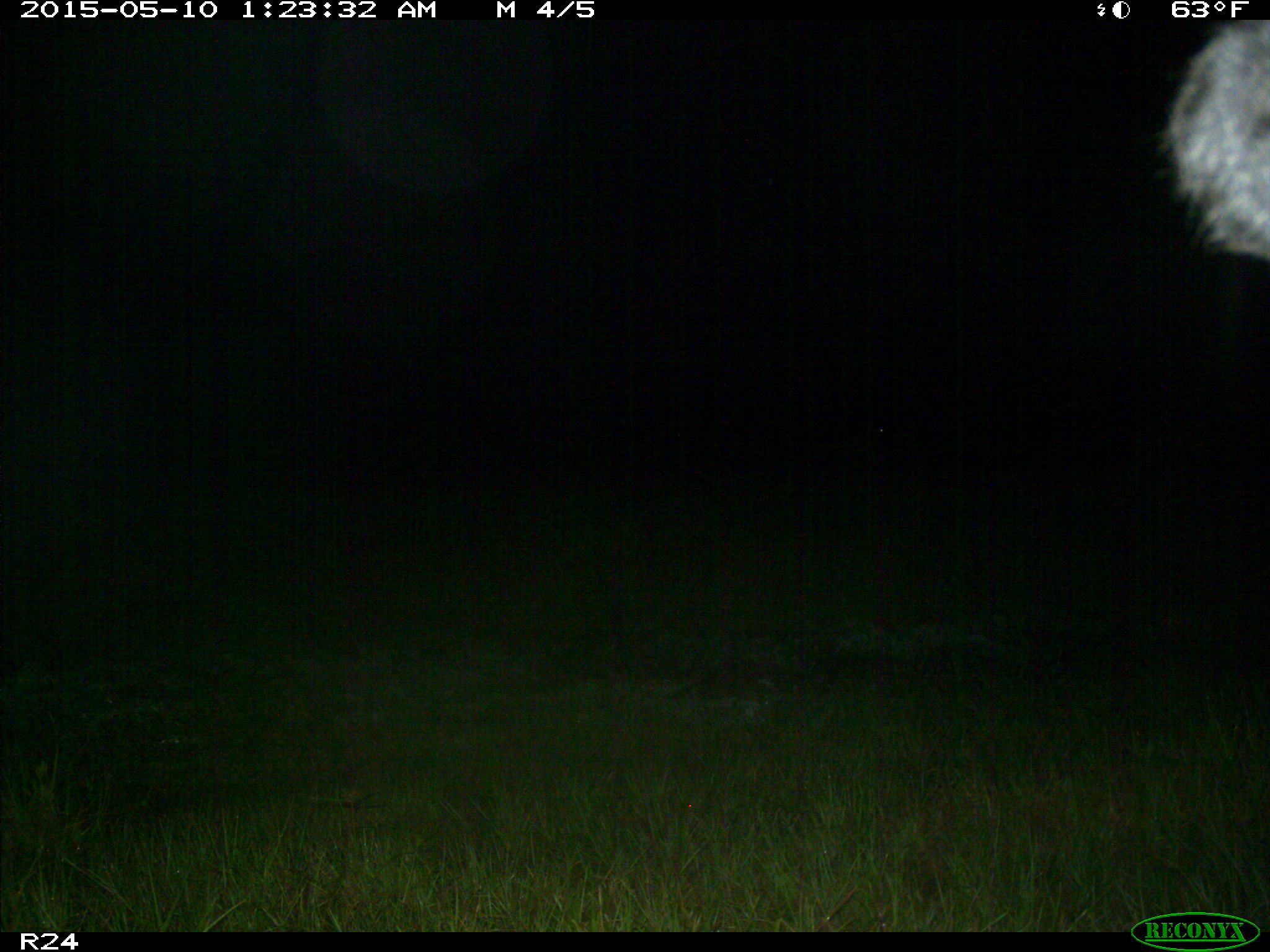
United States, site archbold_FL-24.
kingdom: Animalia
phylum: Chordata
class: Mammalia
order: Artiodactyla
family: Bovidae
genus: Bos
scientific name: Bos taurus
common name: domestic cow